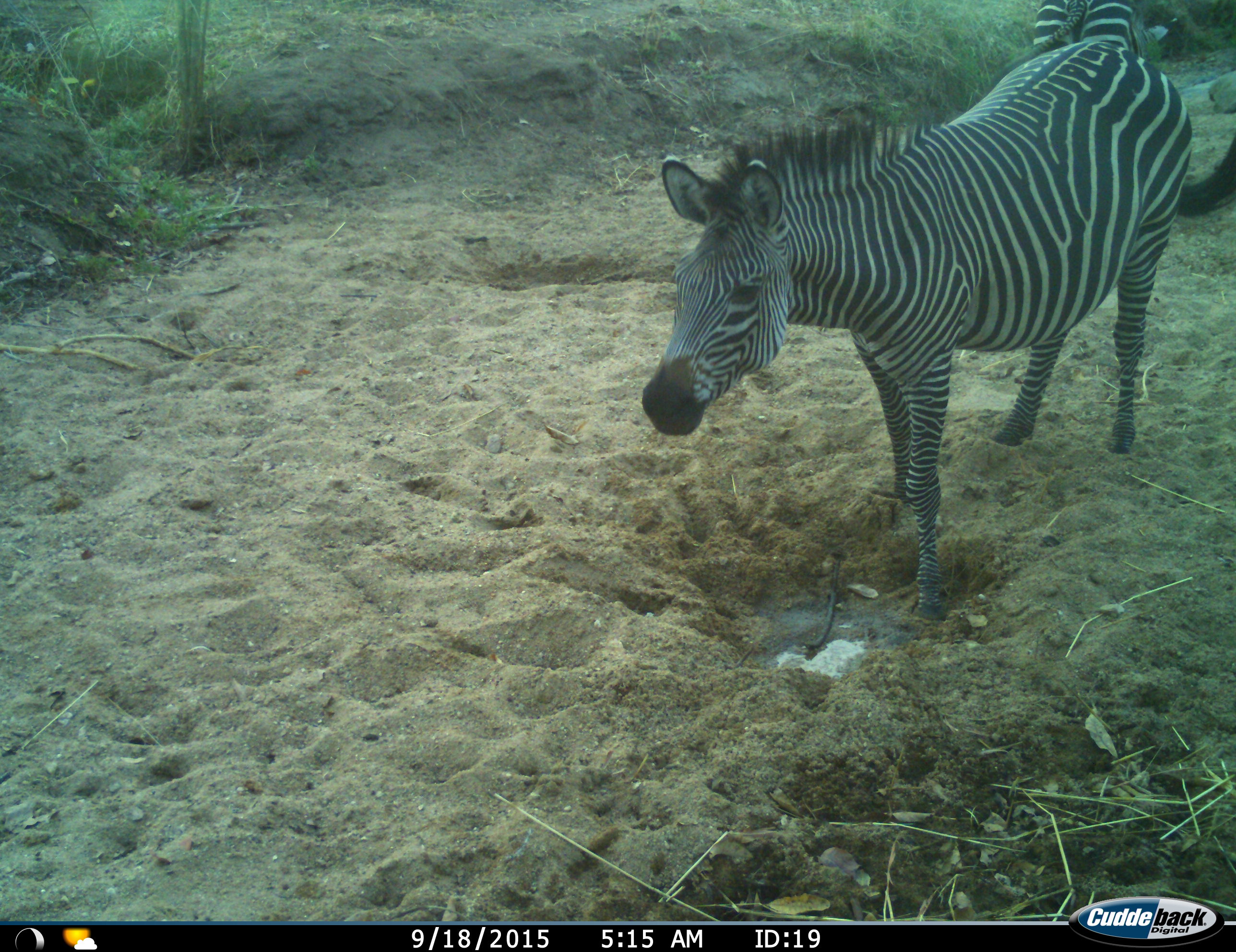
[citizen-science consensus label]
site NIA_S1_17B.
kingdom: Animalia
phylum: Chordata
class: Mammalia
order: Perissodactyla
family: Equidae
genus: Equus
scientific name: Equus quagga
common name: plains zebra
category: zebraplains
Zebraplains (plains zebra) (Equus quagga), count 2. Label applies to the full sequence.